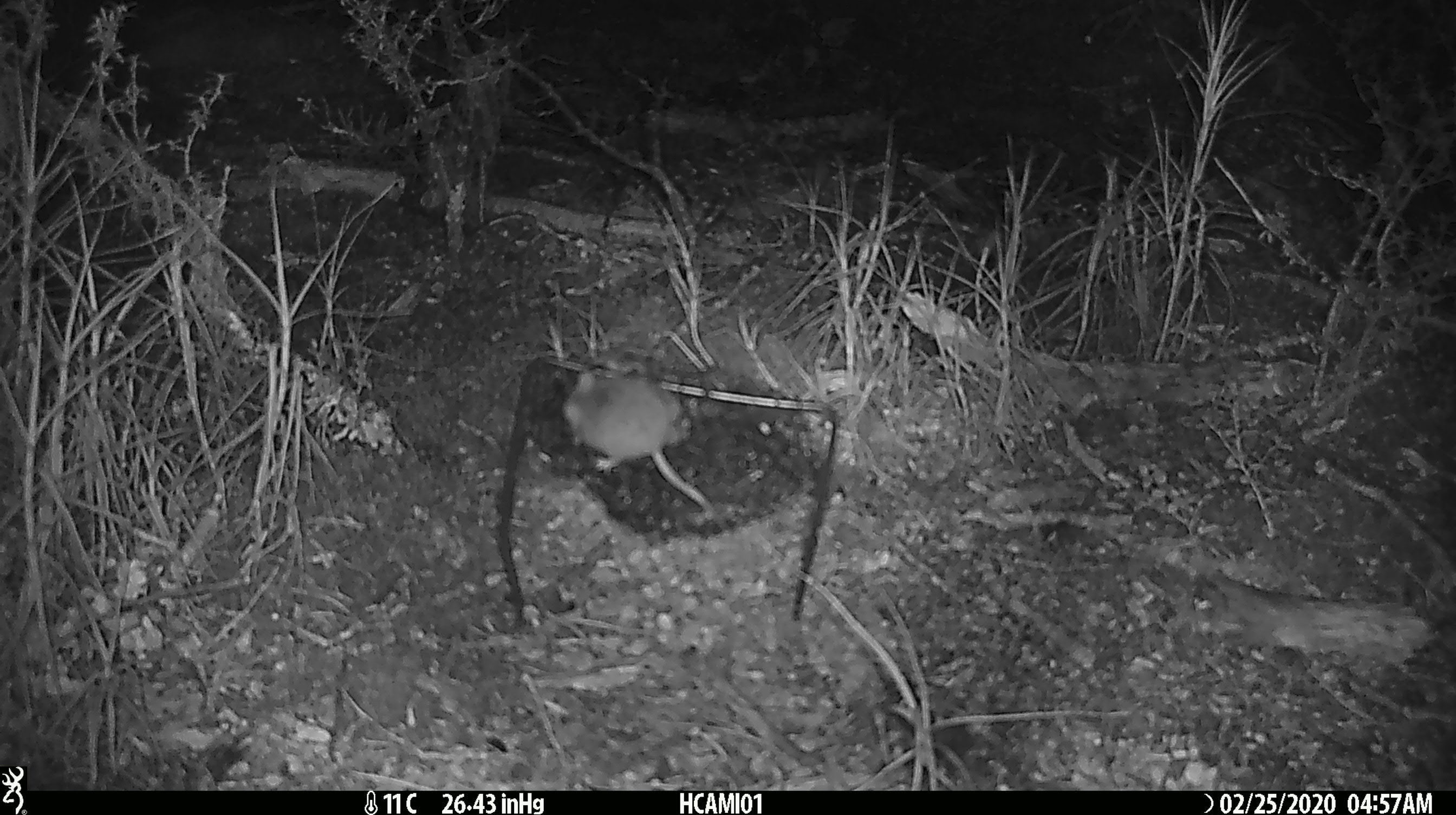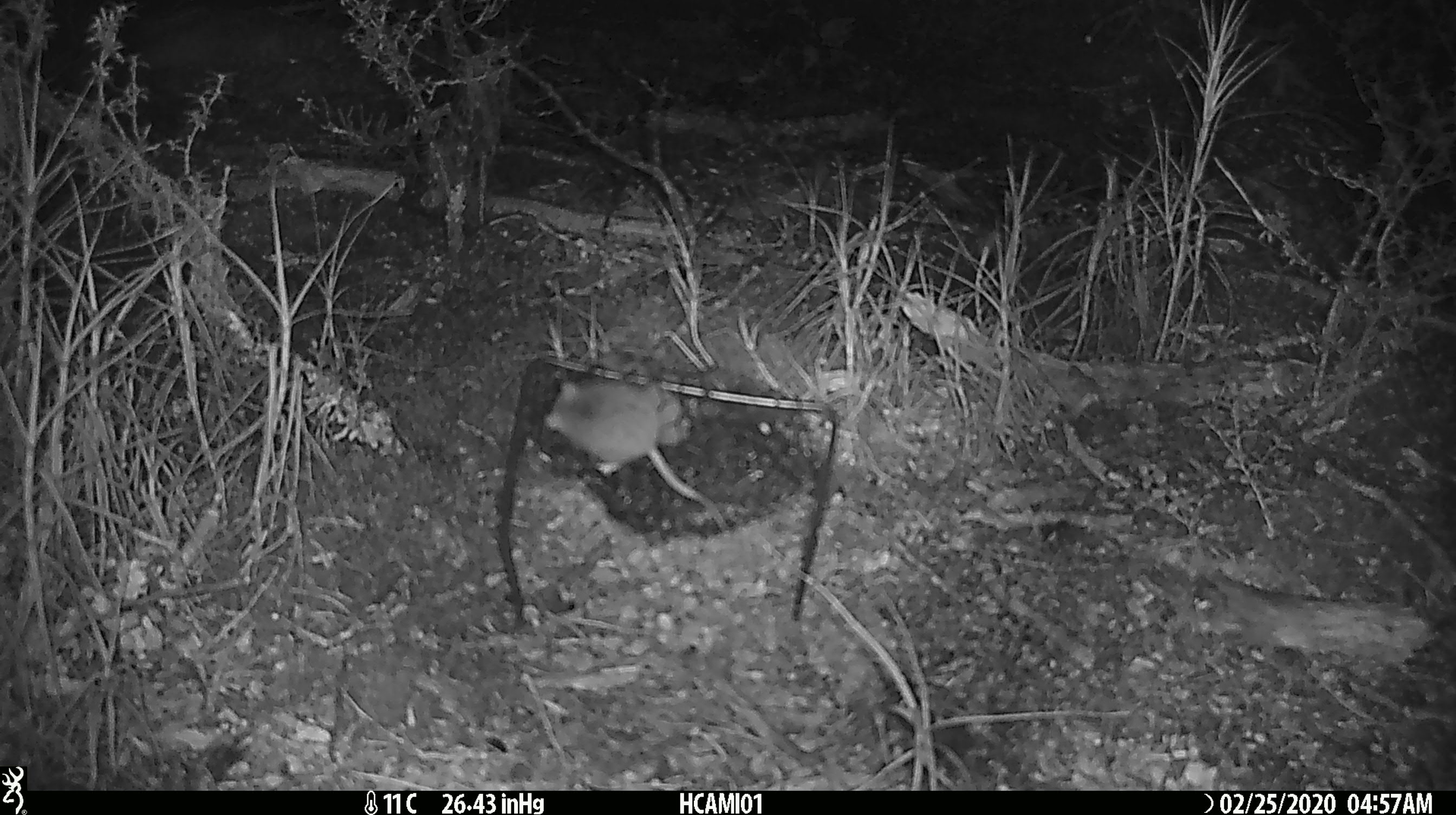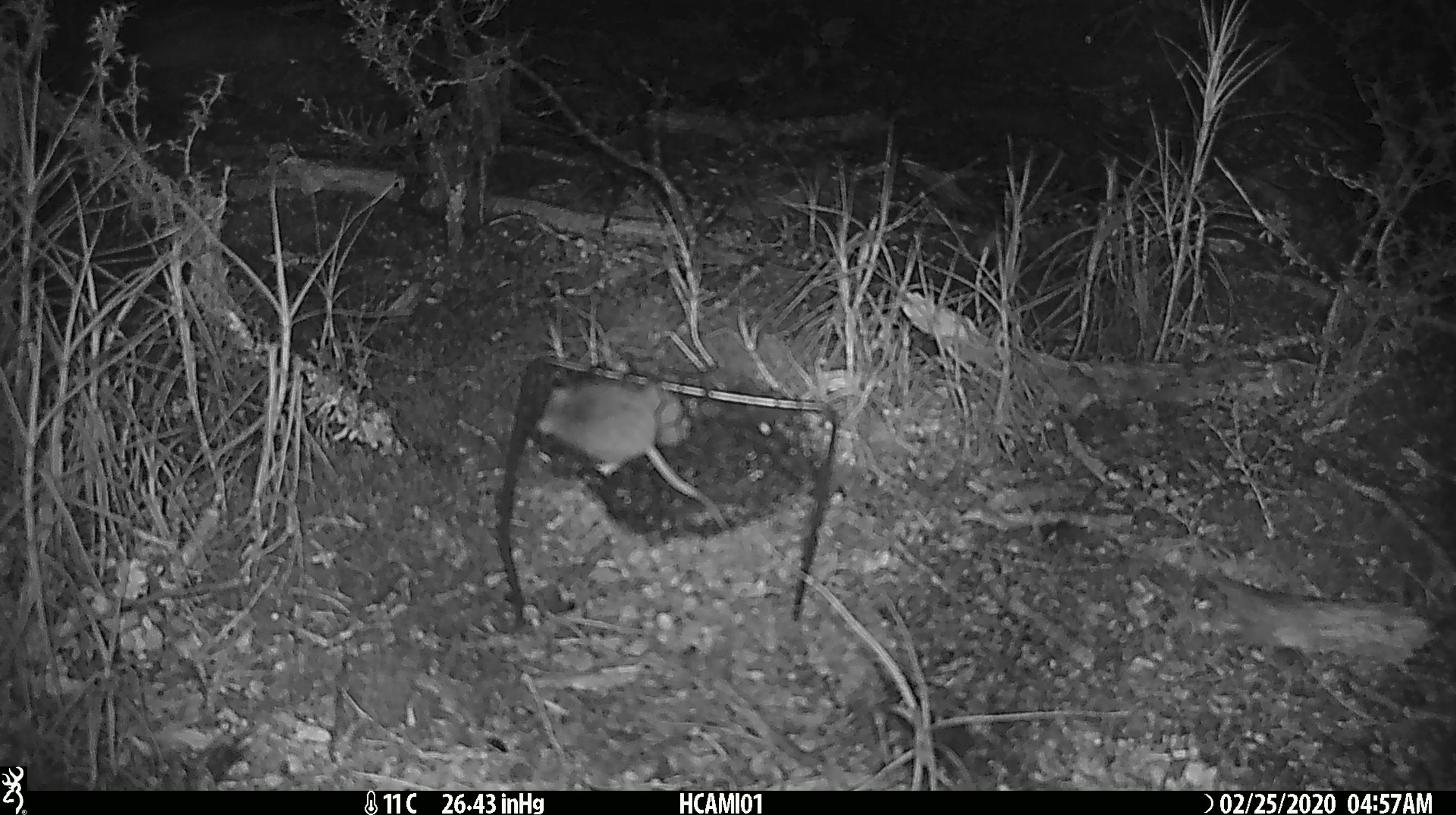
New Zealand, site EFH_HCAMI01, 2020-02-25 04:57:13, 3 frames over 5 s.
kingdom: Animalia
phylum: Chordata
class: Mammalia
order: Rodentia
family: Muridae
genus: Mus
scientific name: Mus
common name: mouse